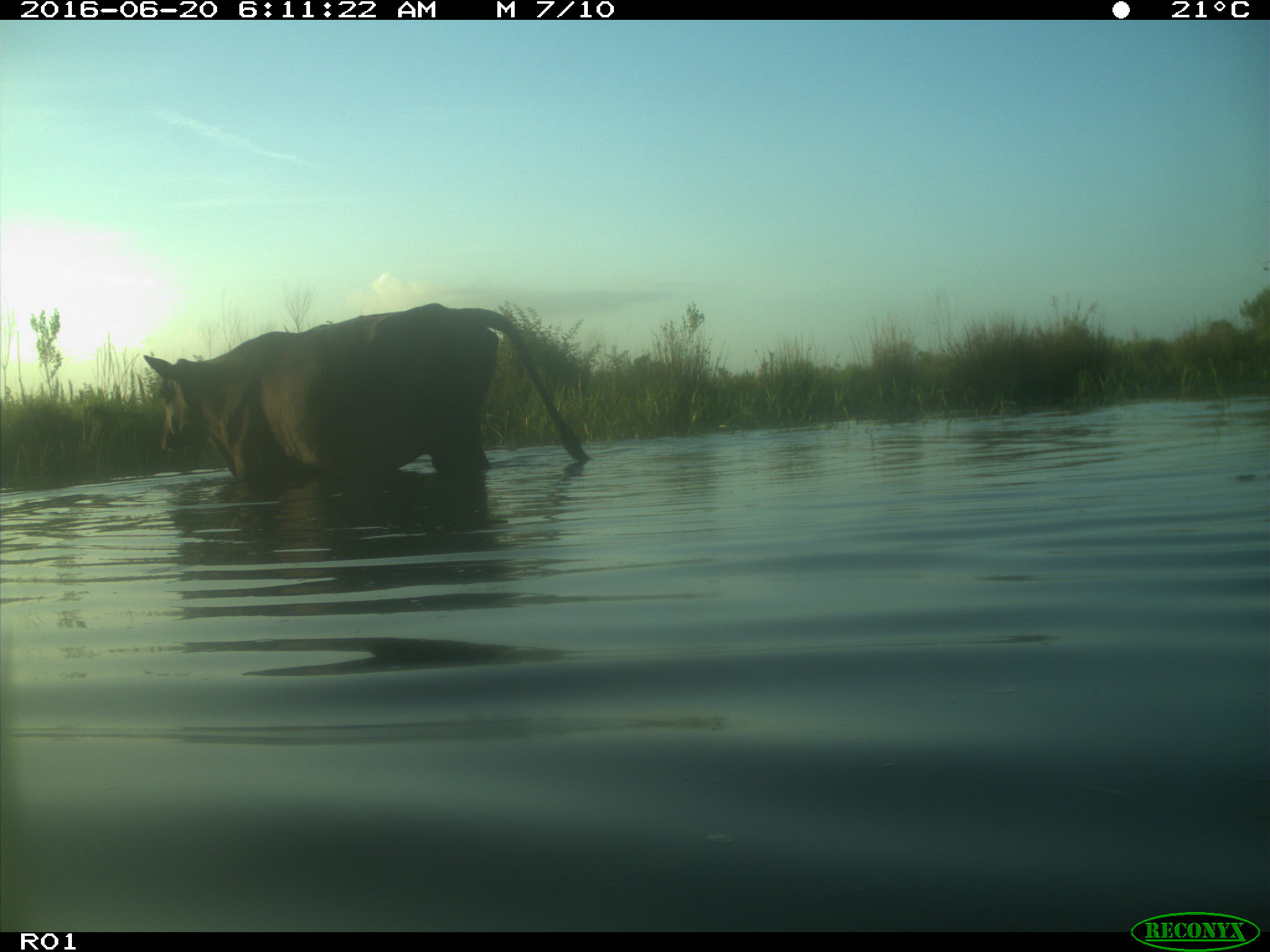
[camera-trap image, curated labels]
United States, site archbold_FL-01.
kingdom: Animalia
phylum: Chordata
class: Mammalia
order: Artiodactyla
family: Bovidae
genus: Bos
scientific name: Bos taurus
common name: domestic cow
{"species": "Bos taurus (domestic cow)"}